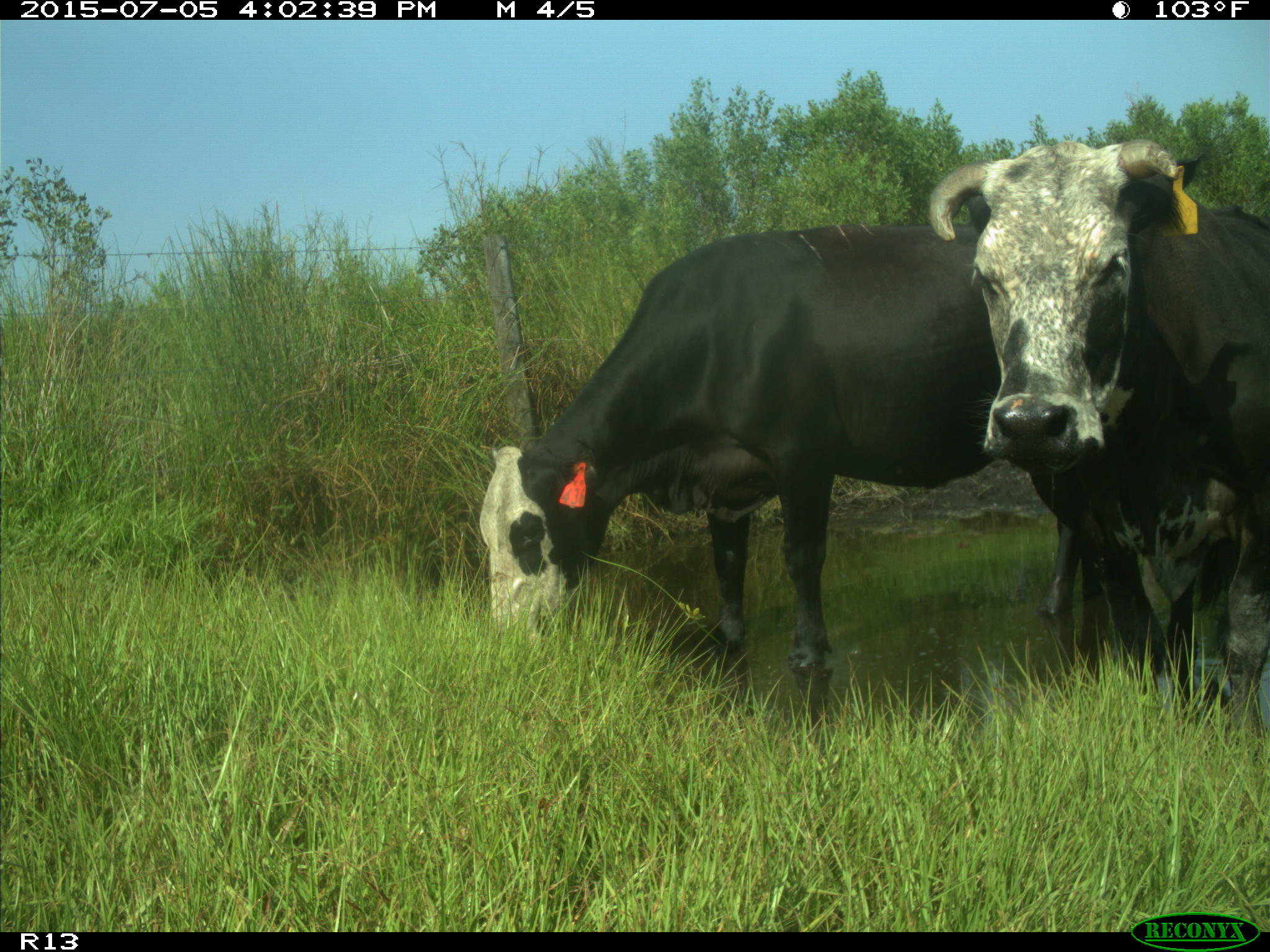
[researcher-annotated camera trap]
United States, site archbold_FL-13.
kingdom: Animalia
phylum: Chordata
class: Mammalia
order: Artiodactyla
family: Bovidae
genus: Bos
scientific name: Bos taurus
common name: domestic cow